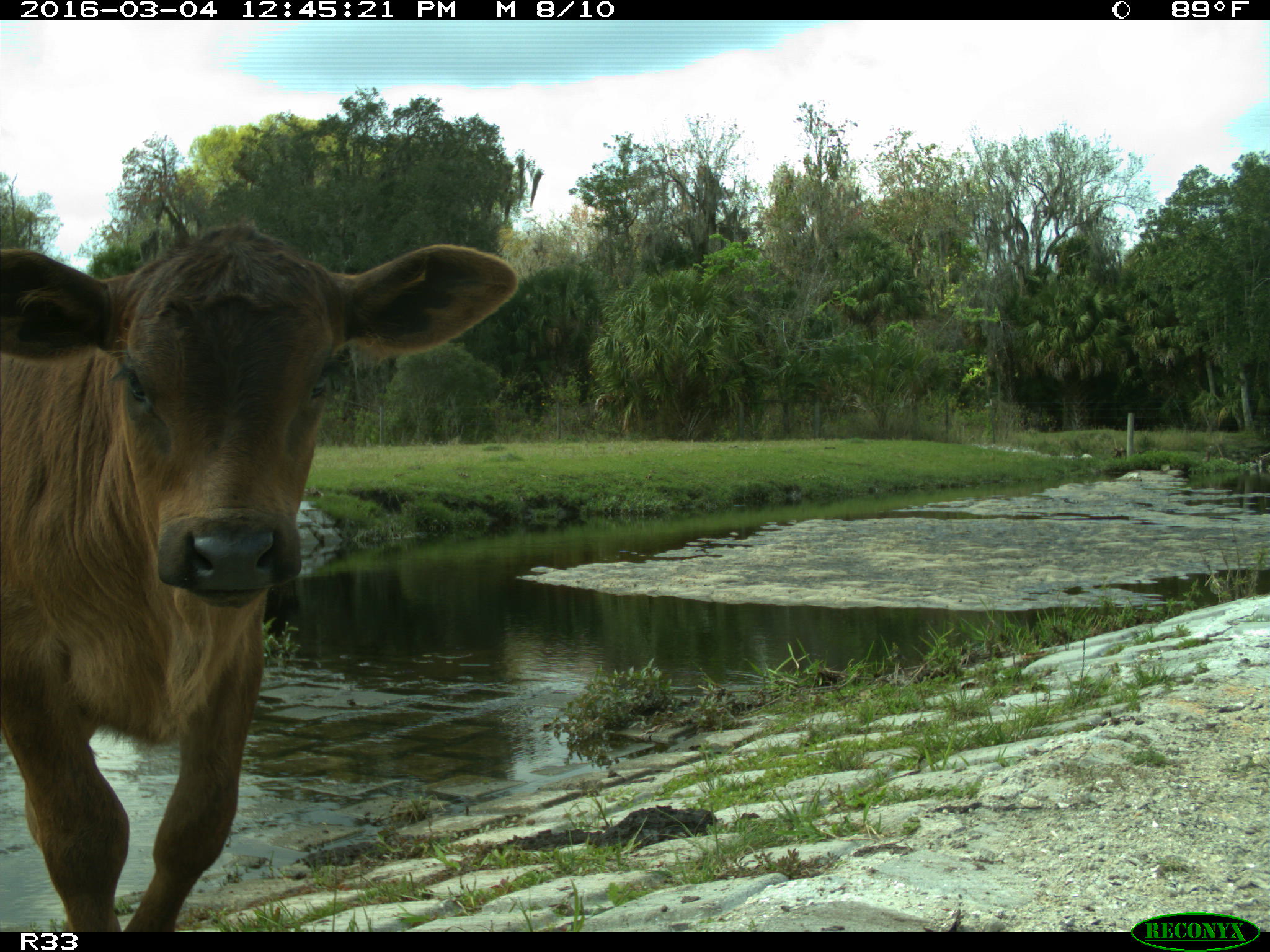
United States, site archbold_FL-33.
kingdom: Animalia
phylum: Chordata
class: Mammalia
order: Artiodactyla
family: Bovidae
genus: Bos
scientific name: Bos taurus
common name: domestic cow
Bos taurus (domestic cow).